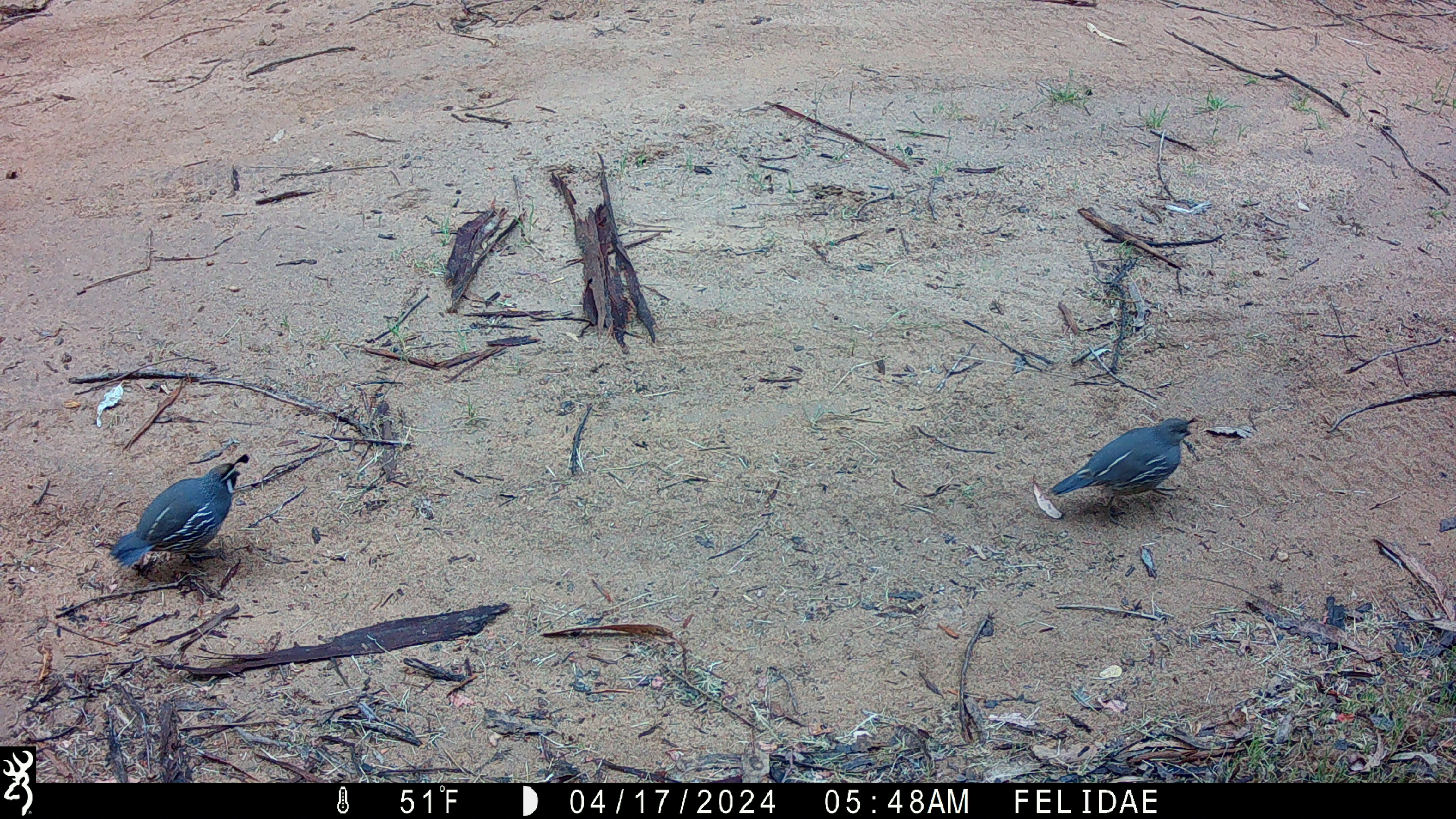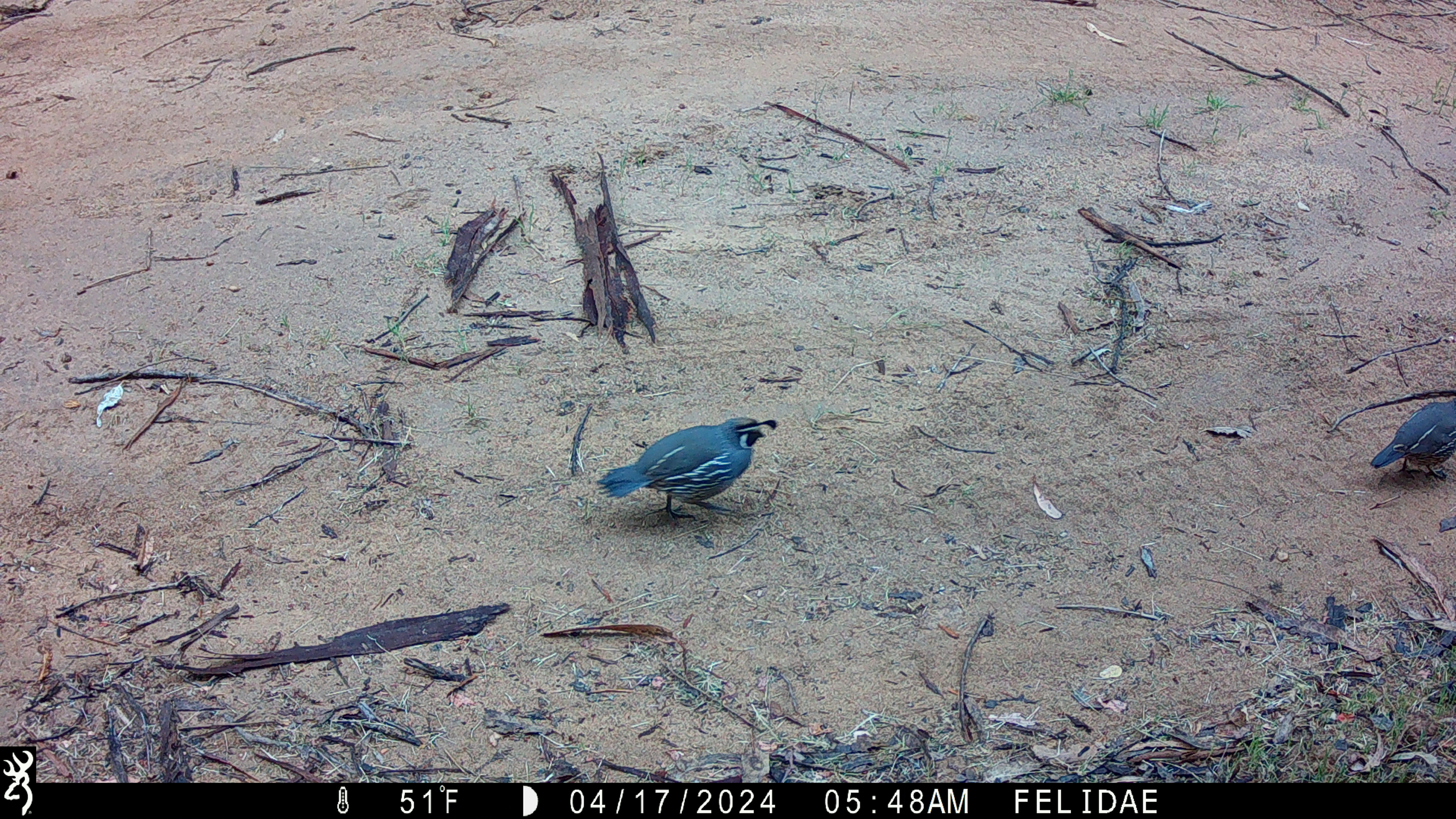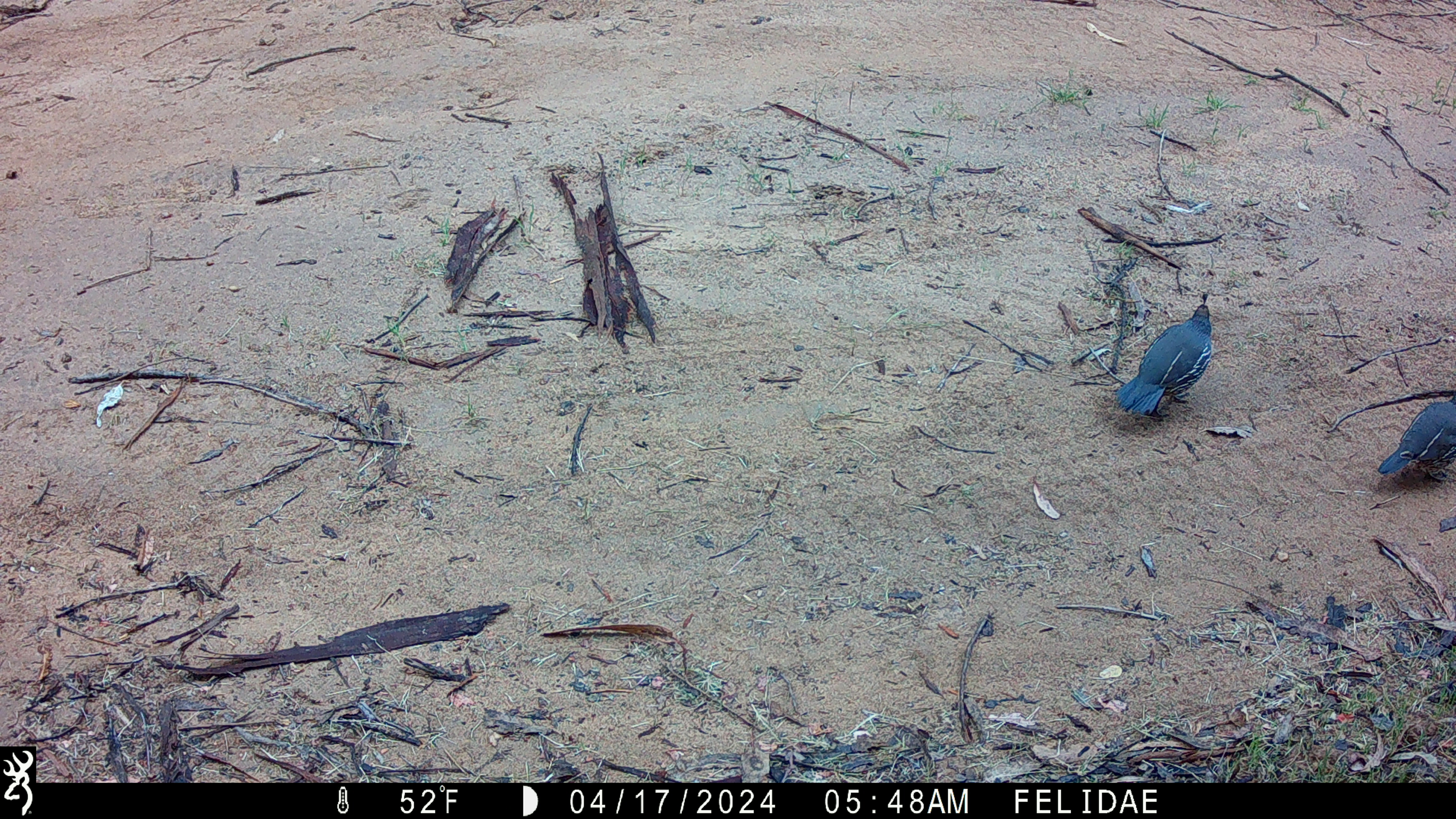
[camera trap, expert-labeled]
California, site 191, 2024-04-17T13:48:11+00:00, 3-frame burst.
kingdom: Animalia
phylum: Chordata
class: Aves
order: Galliformes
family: Odontophoridae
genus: Callipepla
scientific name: Callipepla californica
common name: california quail